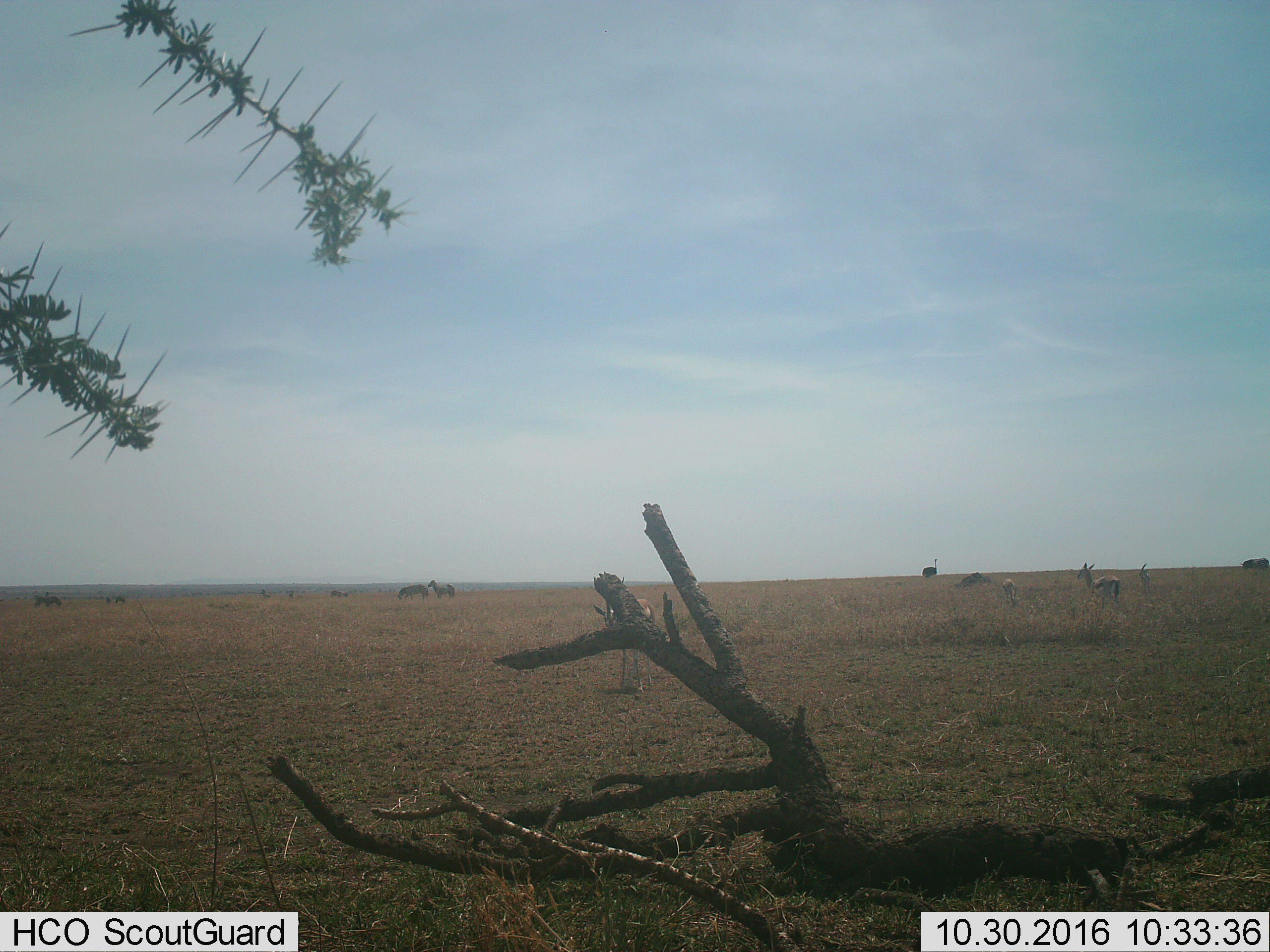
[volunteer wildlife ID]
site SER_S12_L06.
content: unidentified animal